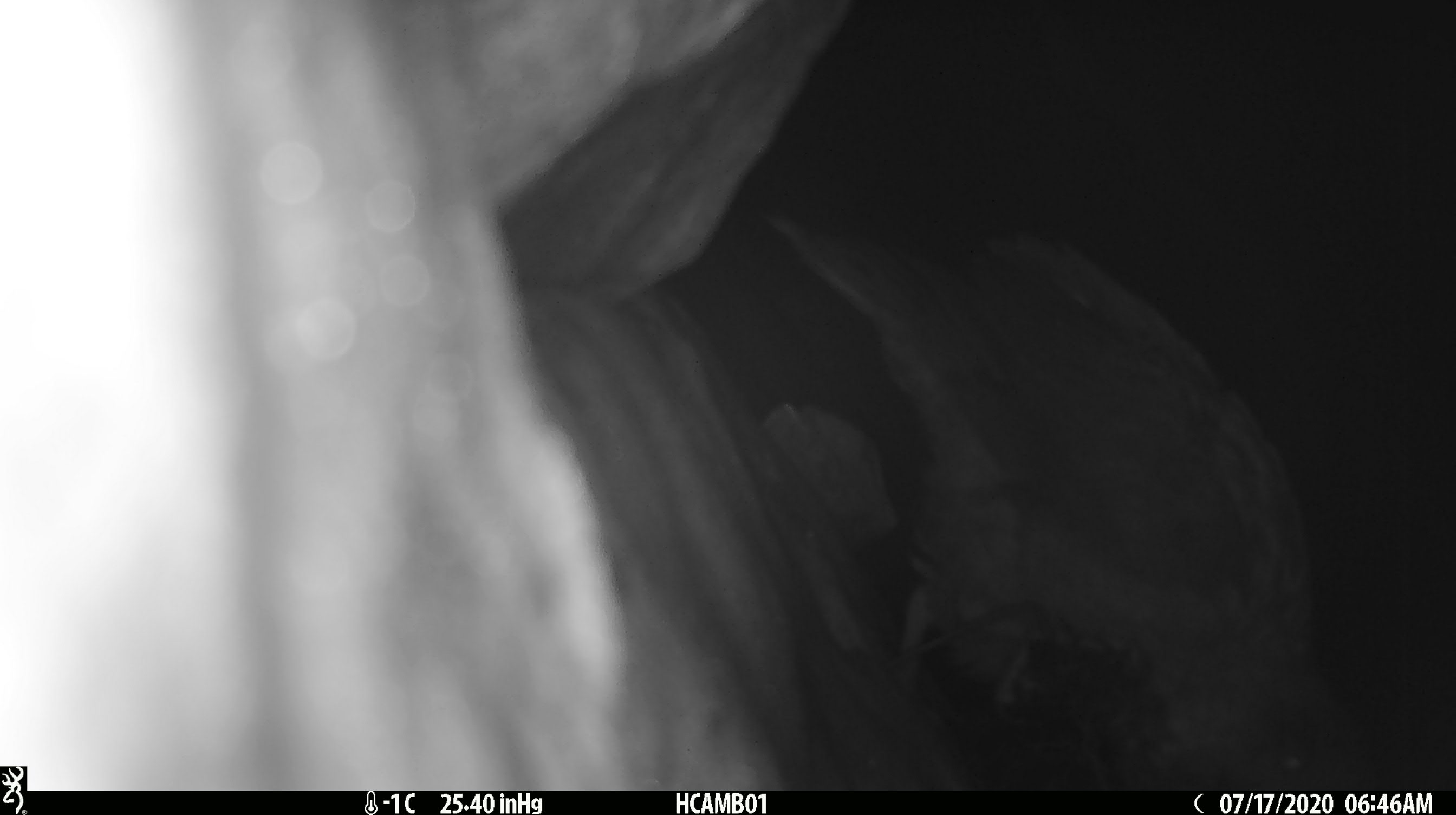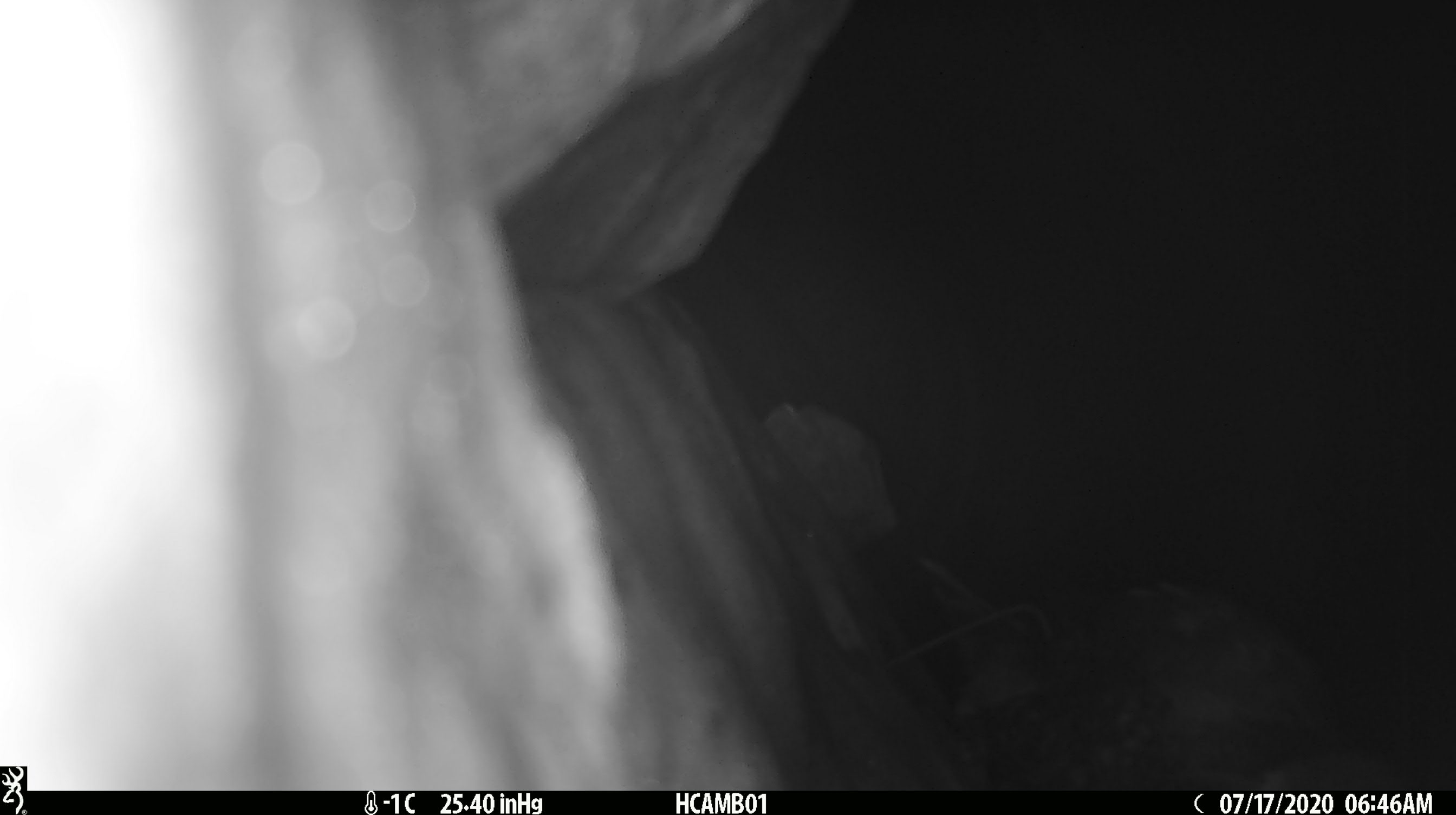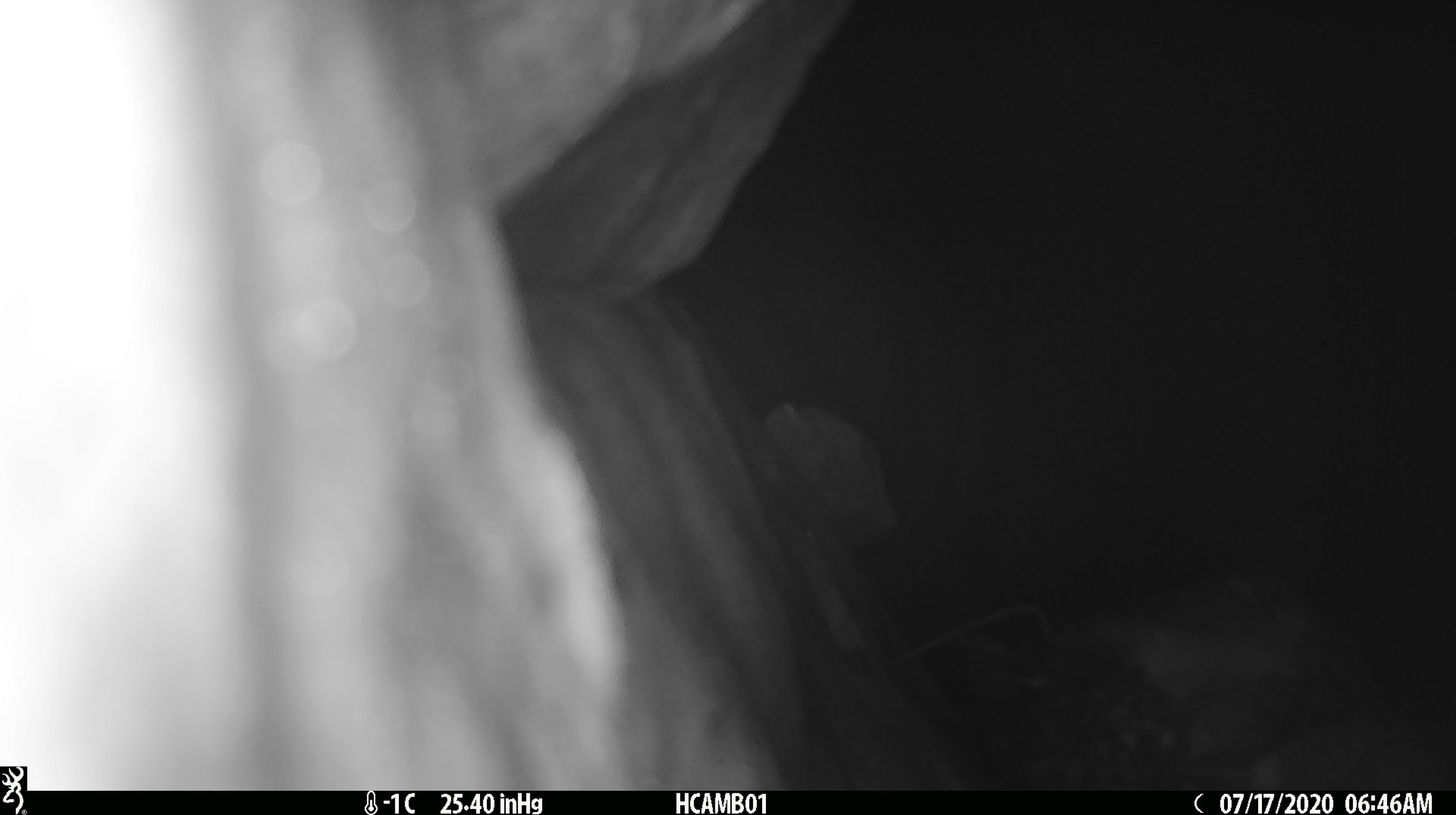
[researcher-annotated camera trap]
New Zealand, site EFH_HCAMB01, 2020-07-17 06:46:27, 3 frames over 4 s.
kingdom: Animalia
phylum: Chordata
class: Aves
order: Psittaciformes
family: Strigopidae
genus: Nestor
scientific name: Nestor notabilis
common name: kea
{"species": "kea (Nestor notabilis)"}